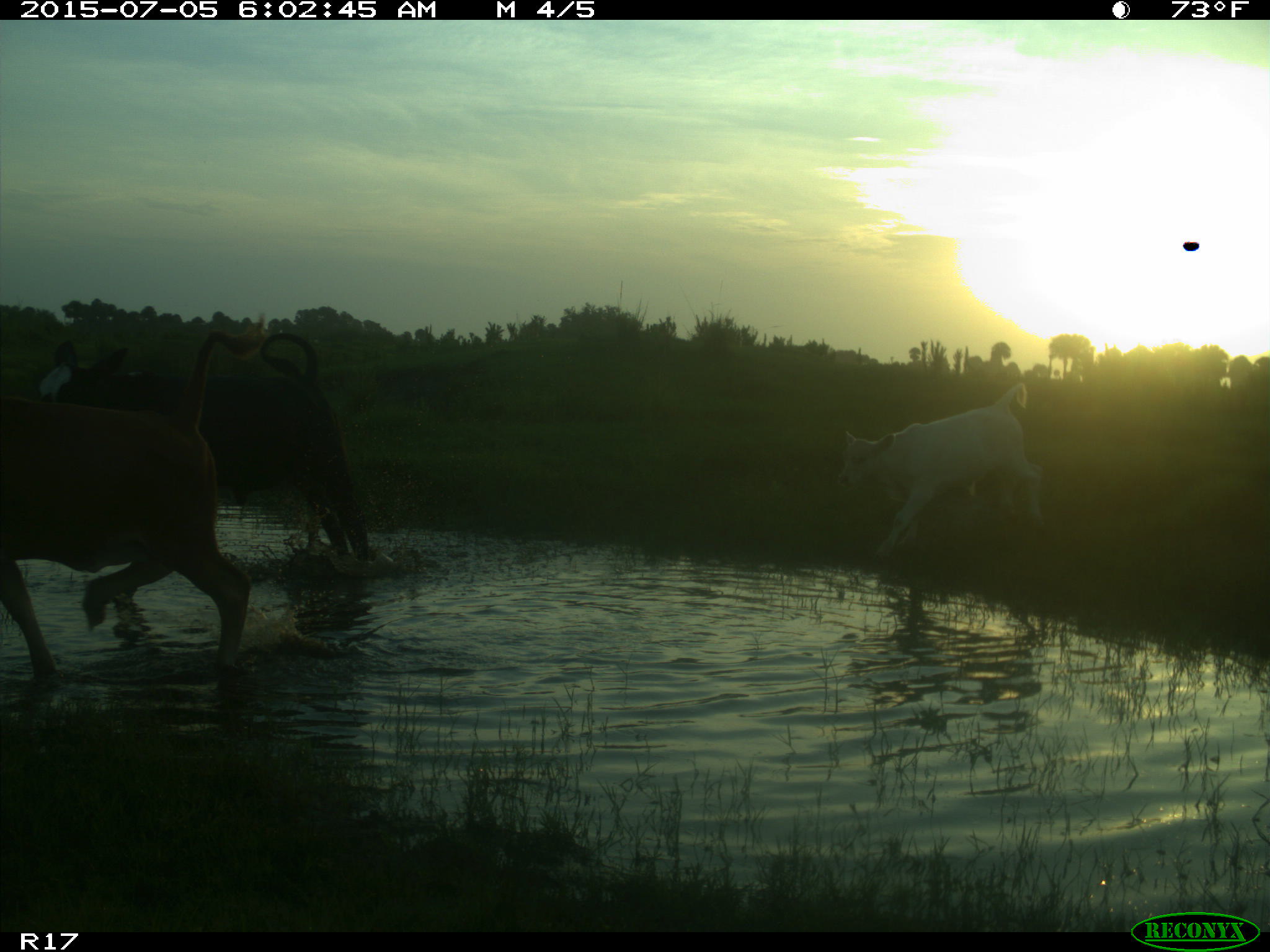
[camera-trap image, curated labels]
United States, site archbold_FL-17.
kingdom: Animalia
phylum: Chordata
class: Mammalia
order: Artiodactyla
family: Bovidae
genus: Bos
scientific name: Bos taurus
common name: domestic cow